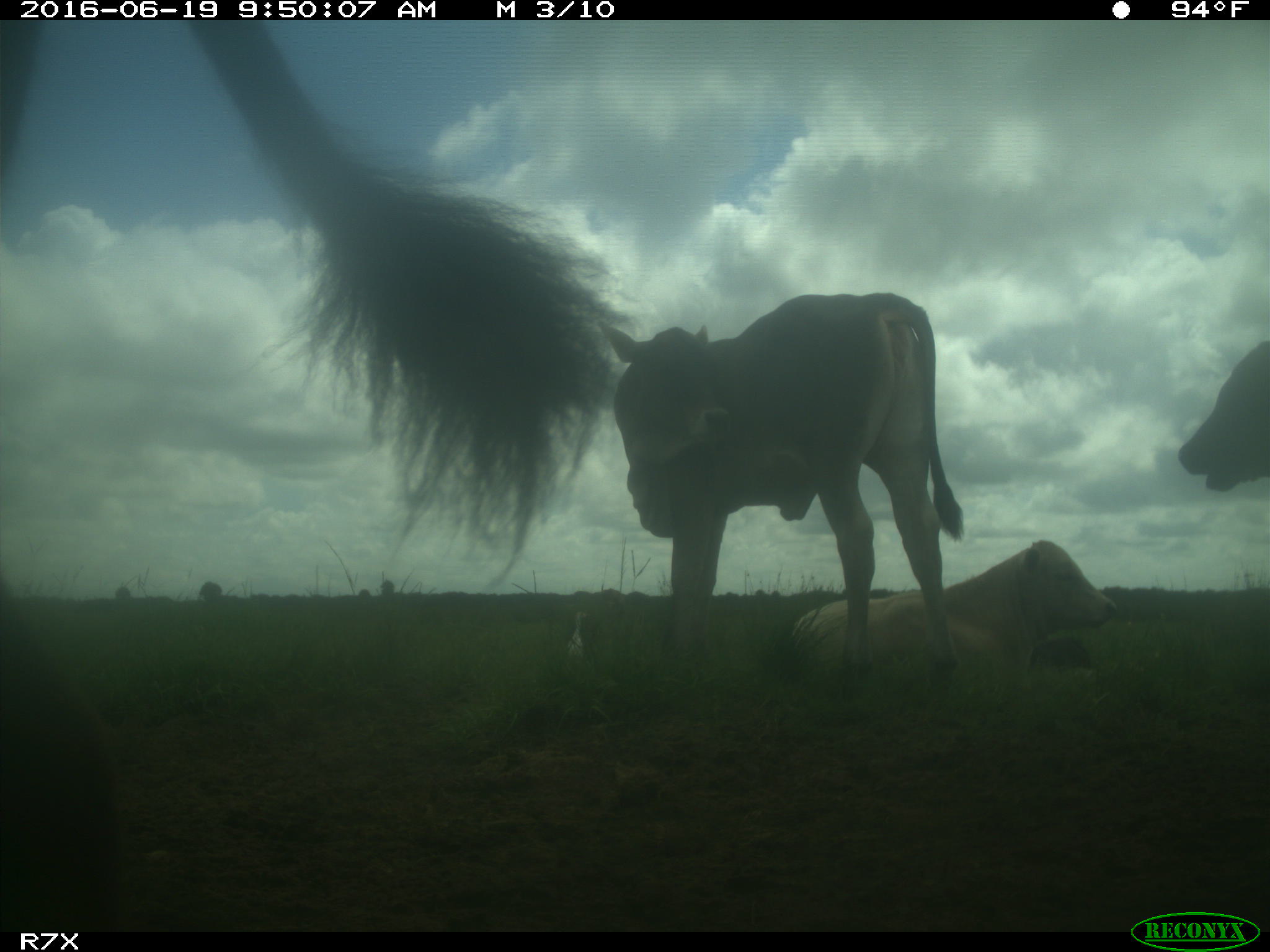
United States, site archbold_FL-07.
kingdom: Animalia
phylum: Chordata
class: Mammalia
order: Artiodactyla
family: Bovidae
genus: Bos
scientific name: Bos taurus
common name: domestic cow